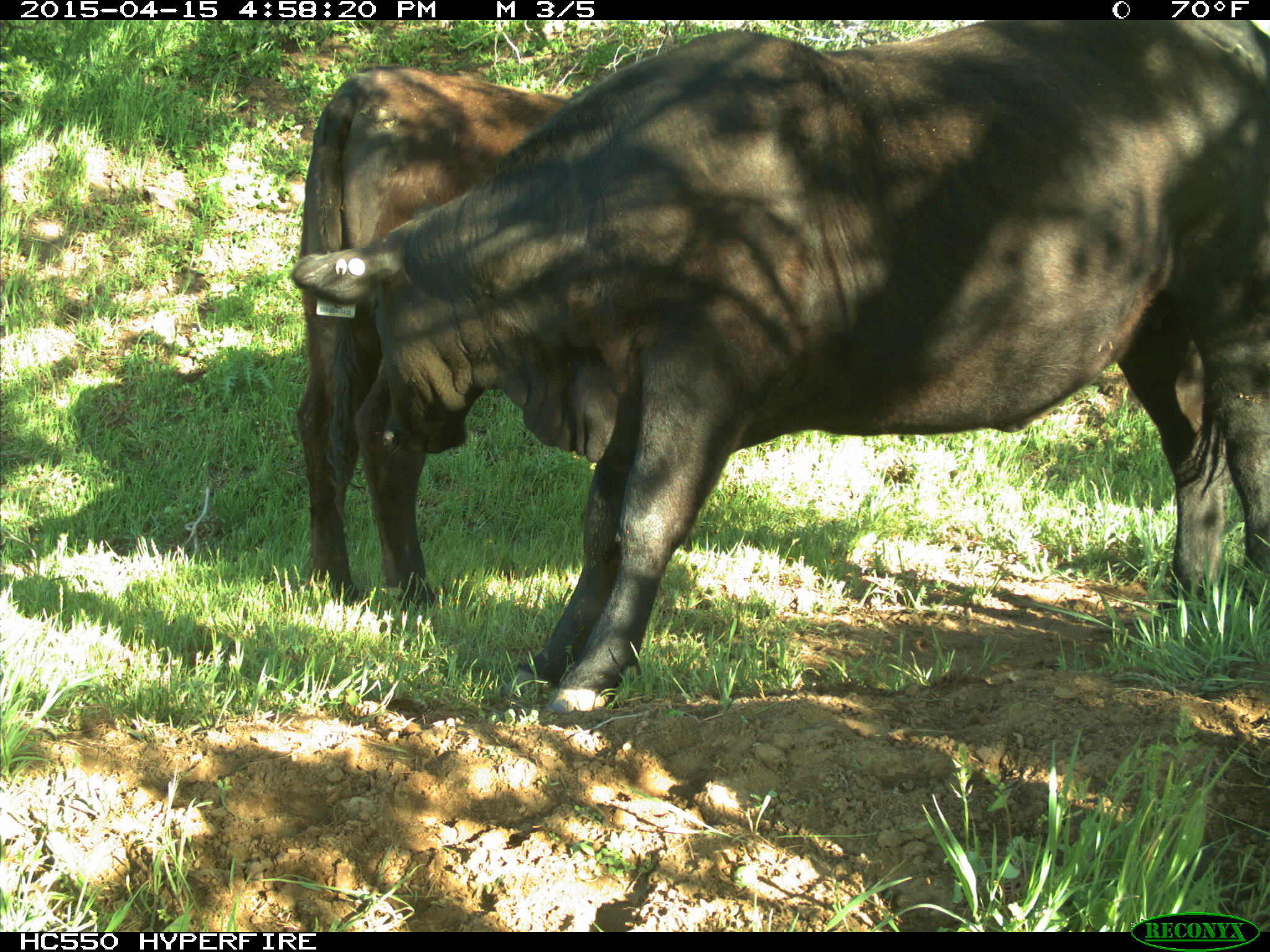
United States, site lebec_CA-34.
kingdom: Animalia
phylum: Chordata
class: Mammalia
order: Artiodactyla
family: Bovidae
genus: Bos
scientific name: Bos taurus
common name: domestic cow